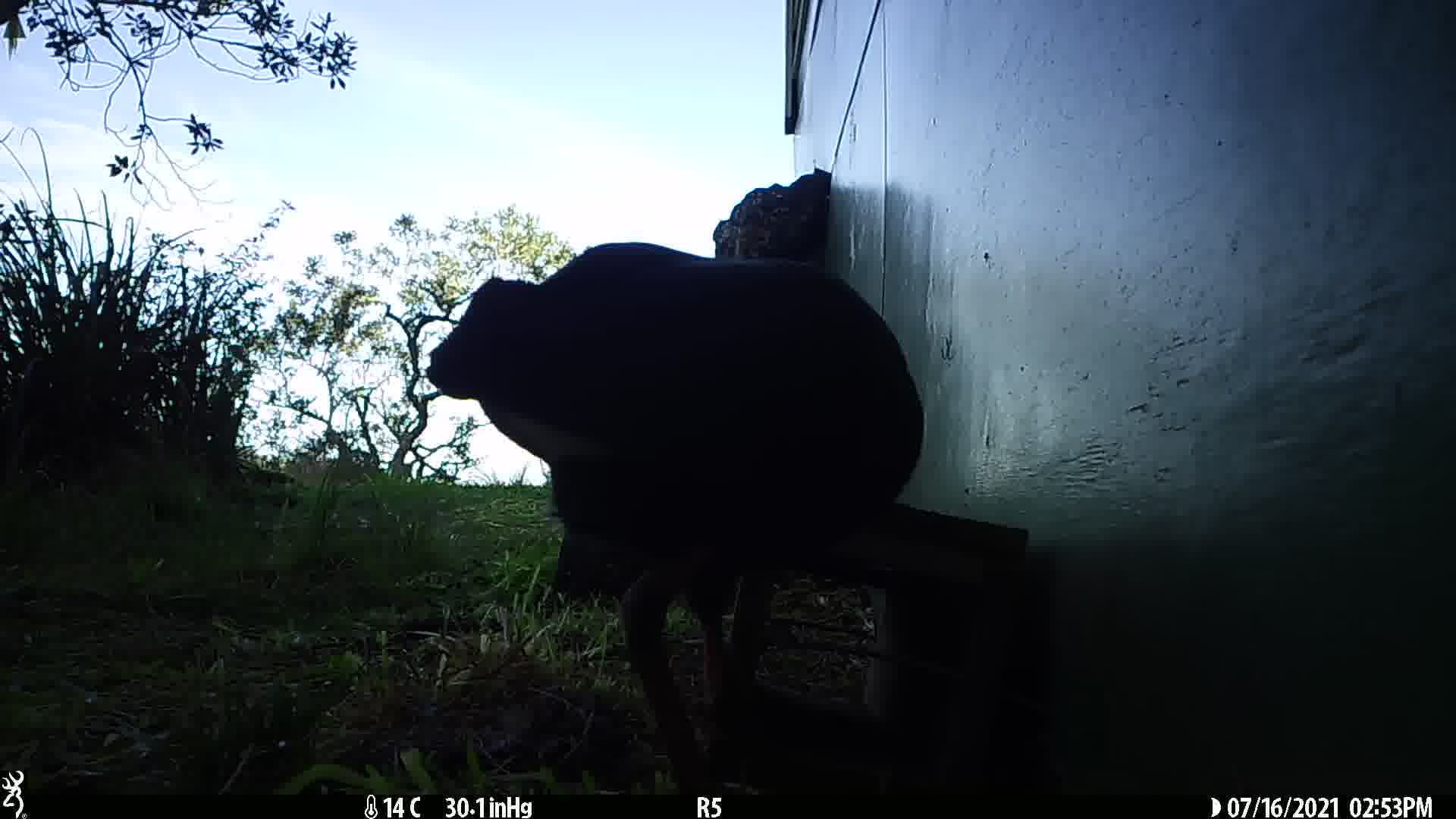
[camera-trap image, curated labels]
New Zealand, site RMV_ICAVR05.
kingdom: Animalia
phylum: Chordata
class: Aves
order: Gruiformes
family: Rallidae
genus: Porphyrio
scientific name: Porphyrio melanotus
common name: australasian swamphen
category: pukeko